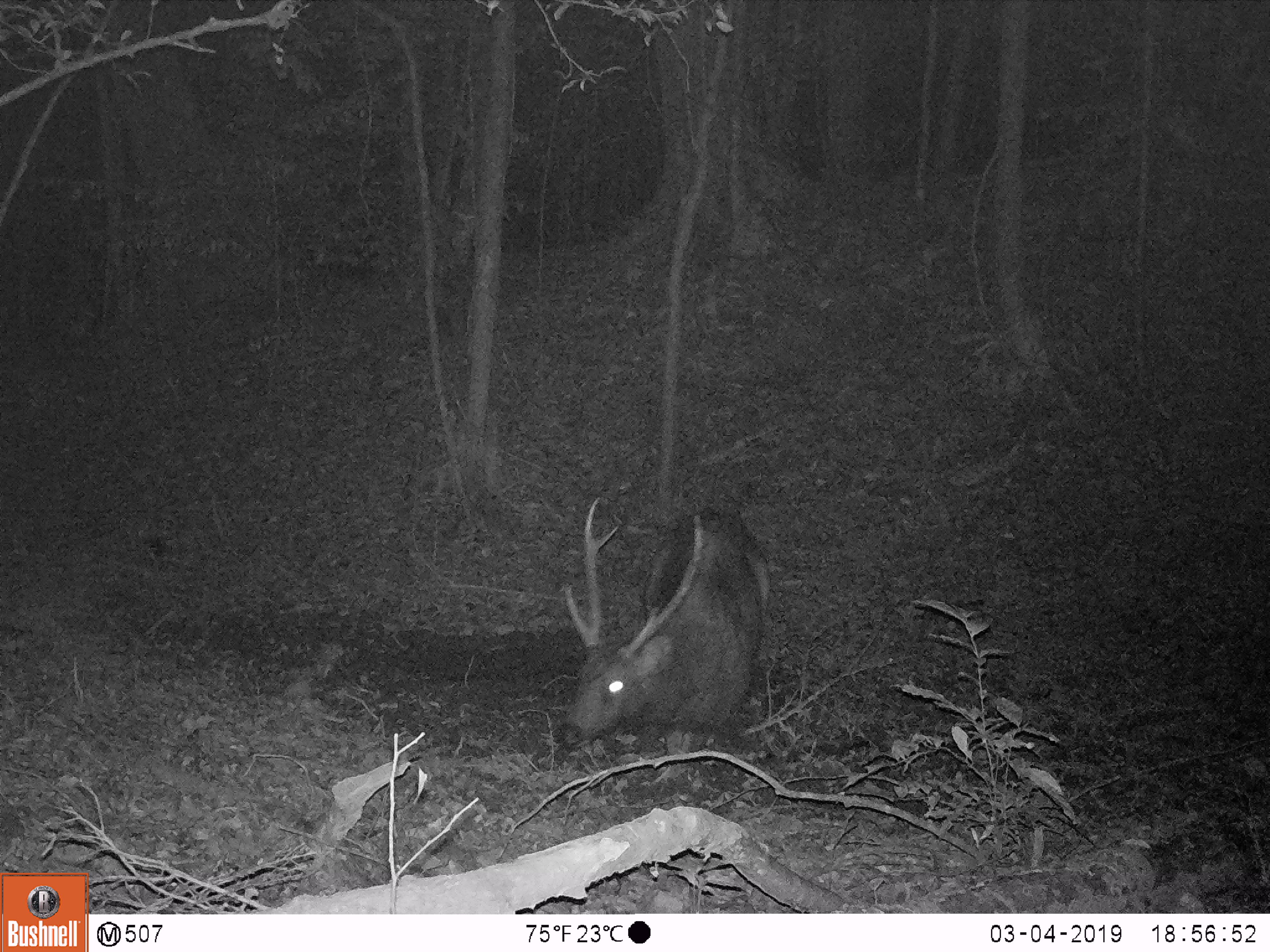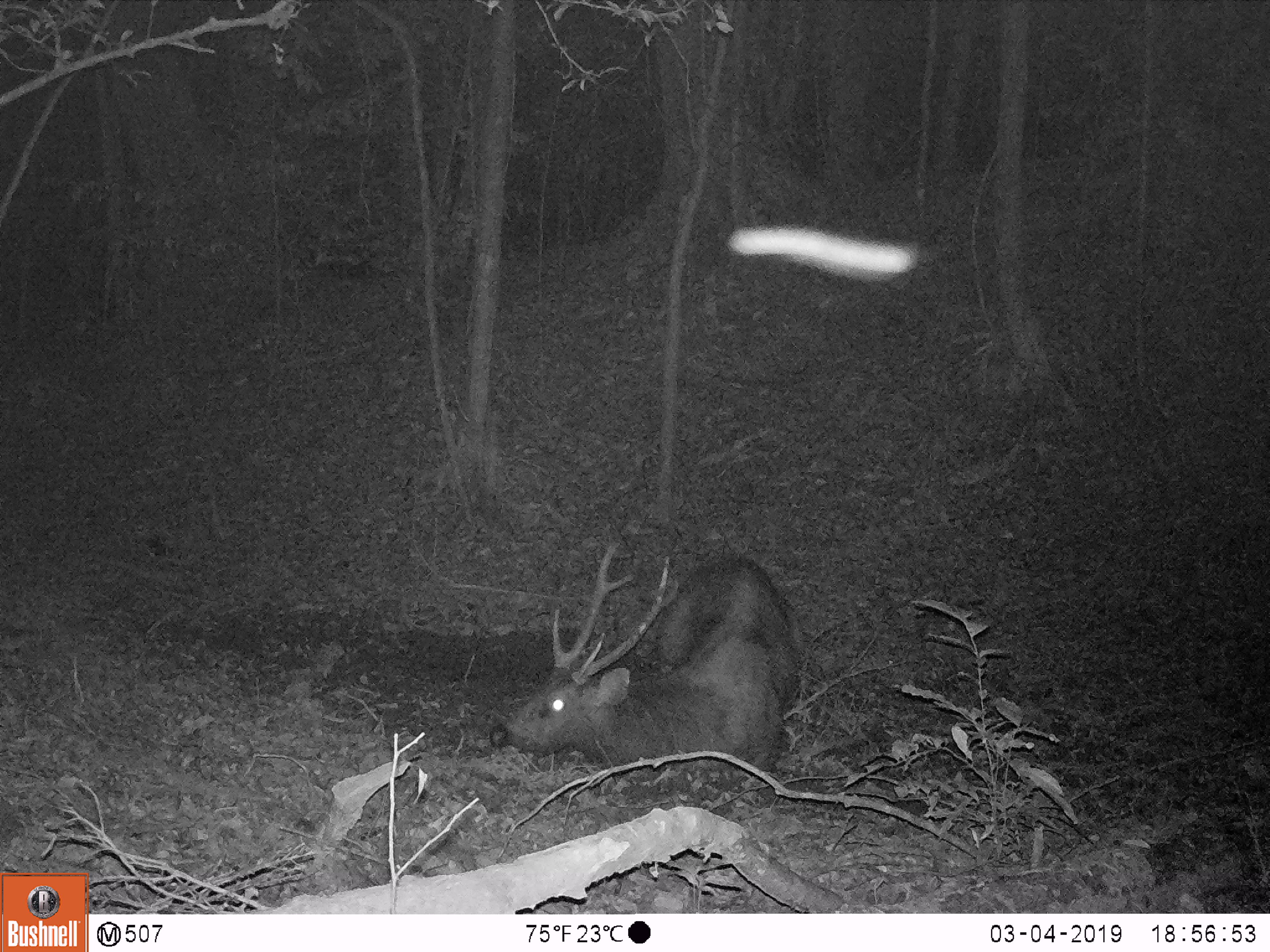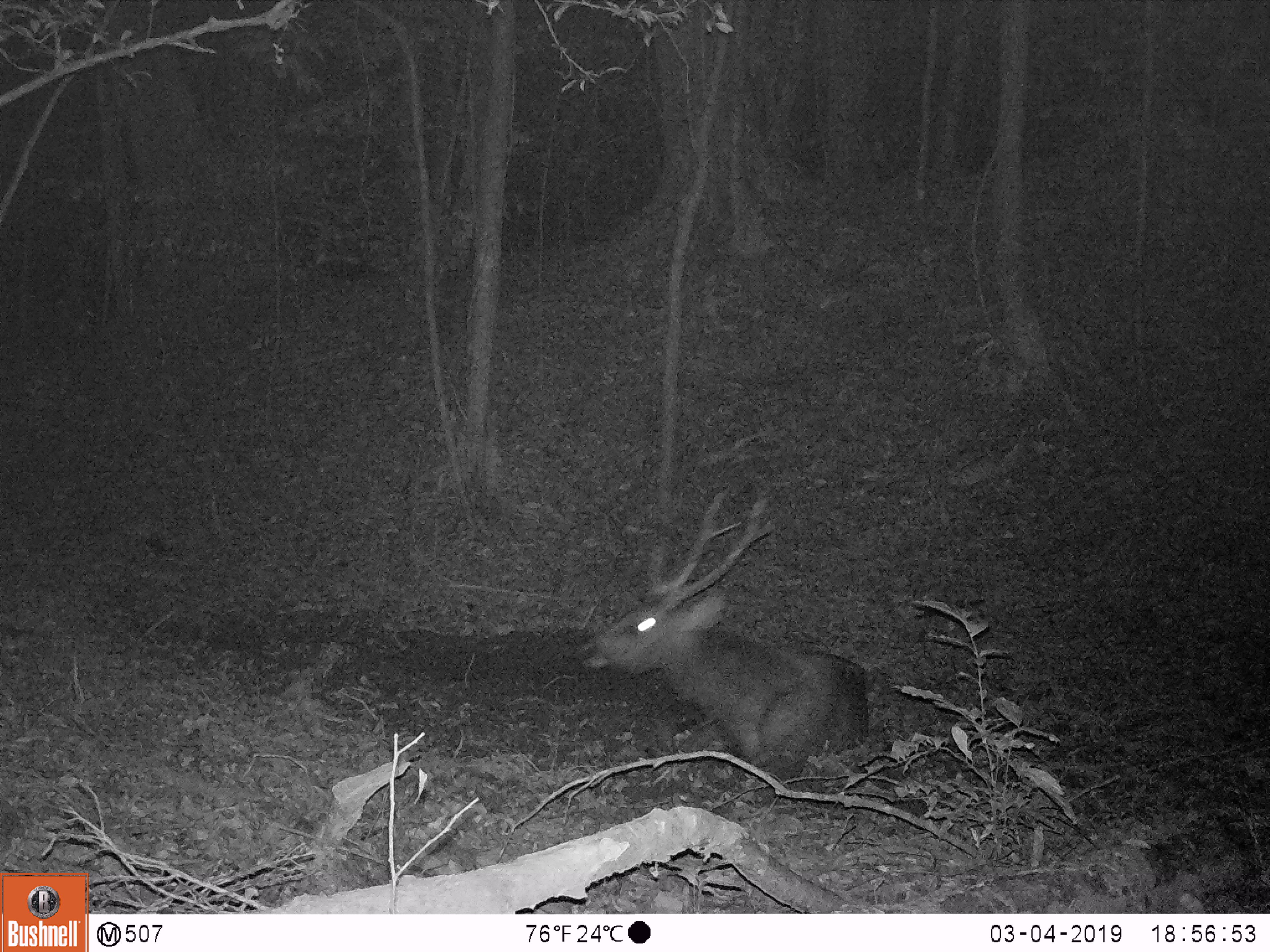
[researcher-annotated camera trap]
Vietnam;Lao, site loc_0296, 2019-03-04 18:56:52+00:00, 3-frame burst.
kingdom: Animalia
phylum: Chordata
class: Mammalia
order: Artiodactyla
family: Cervidae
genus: Rusa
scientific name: Rusa unicolor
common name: sambar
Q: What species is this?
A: Sambar (Rusa unicolor).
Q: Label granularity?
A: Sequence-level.